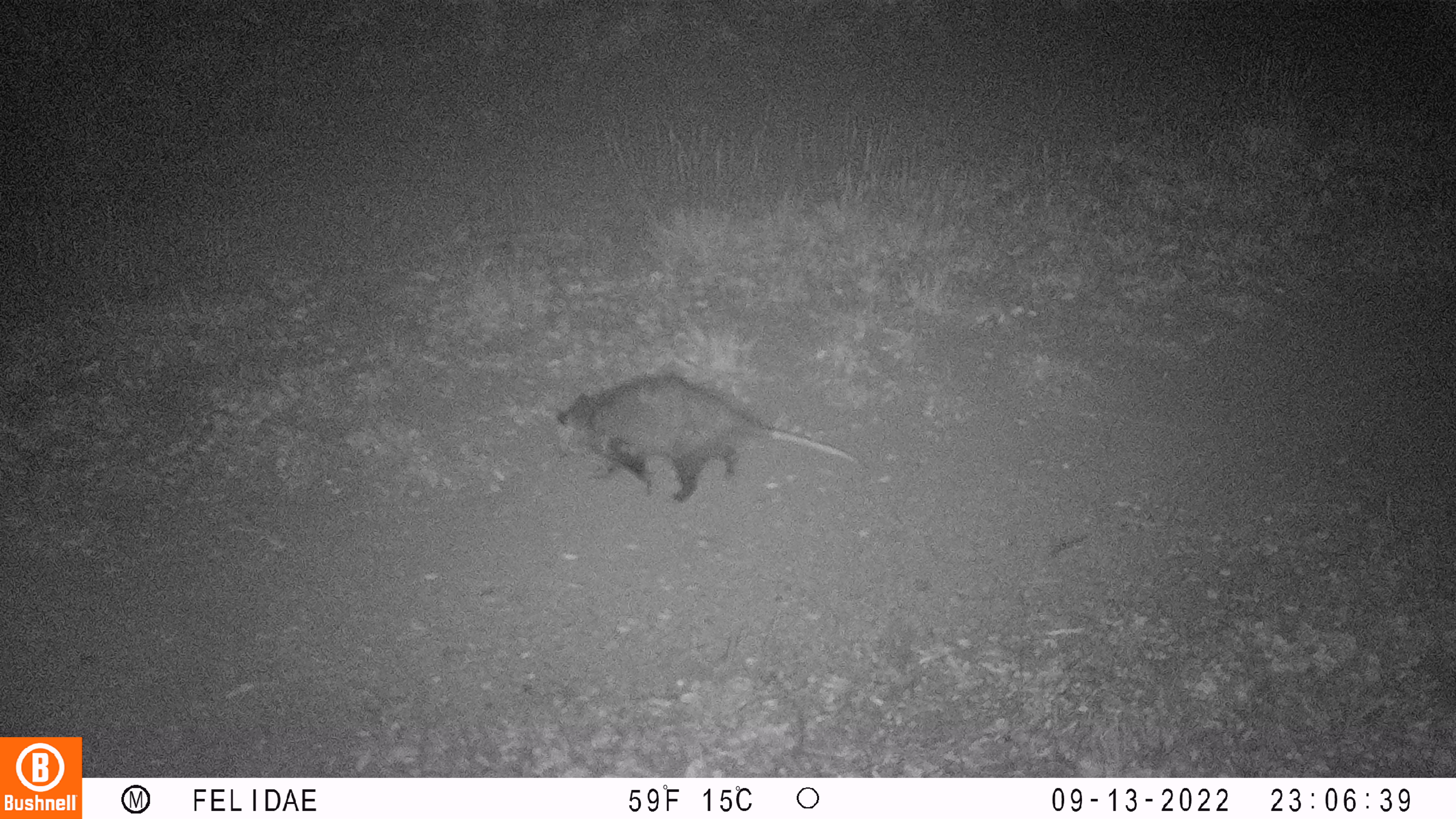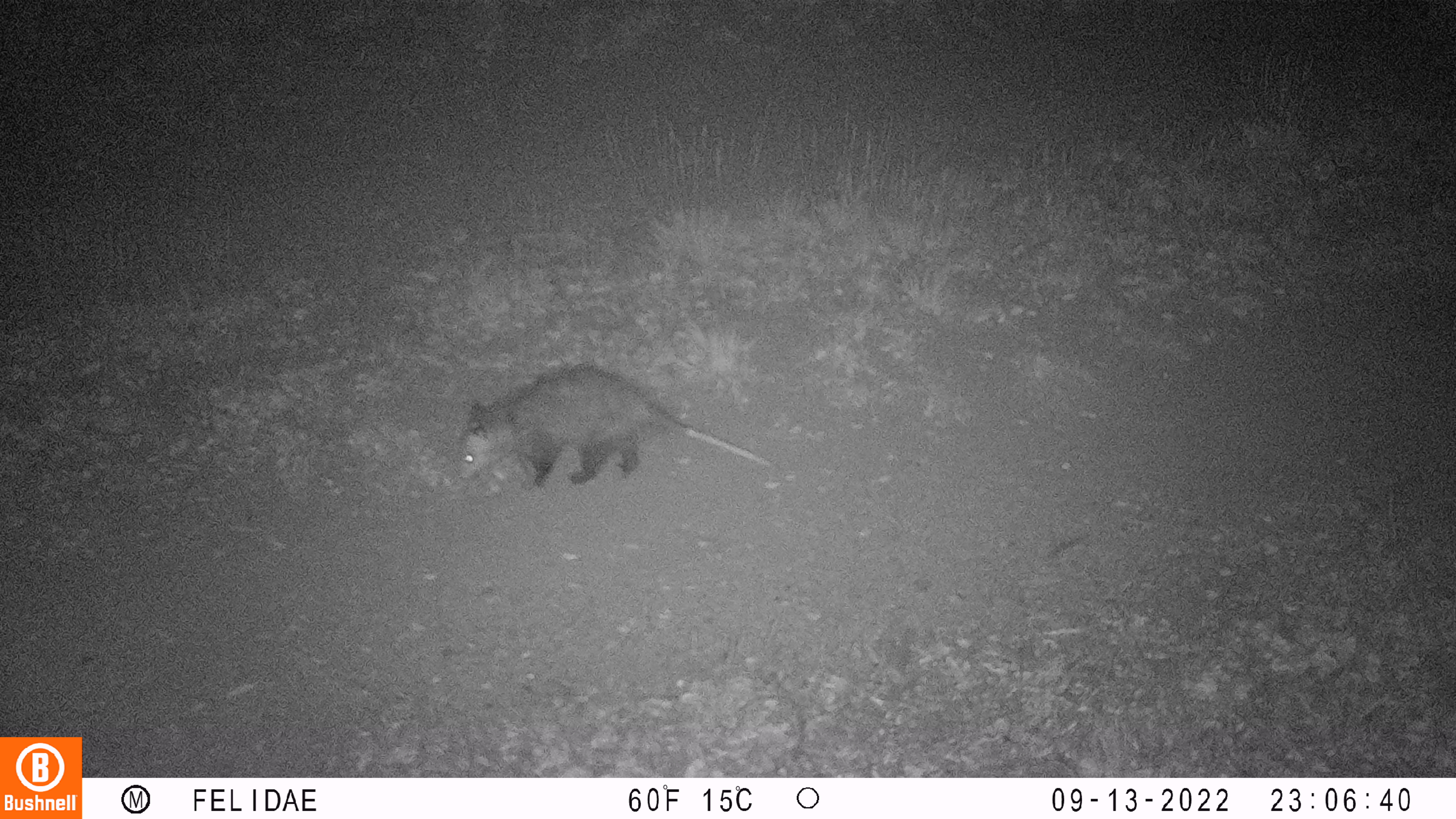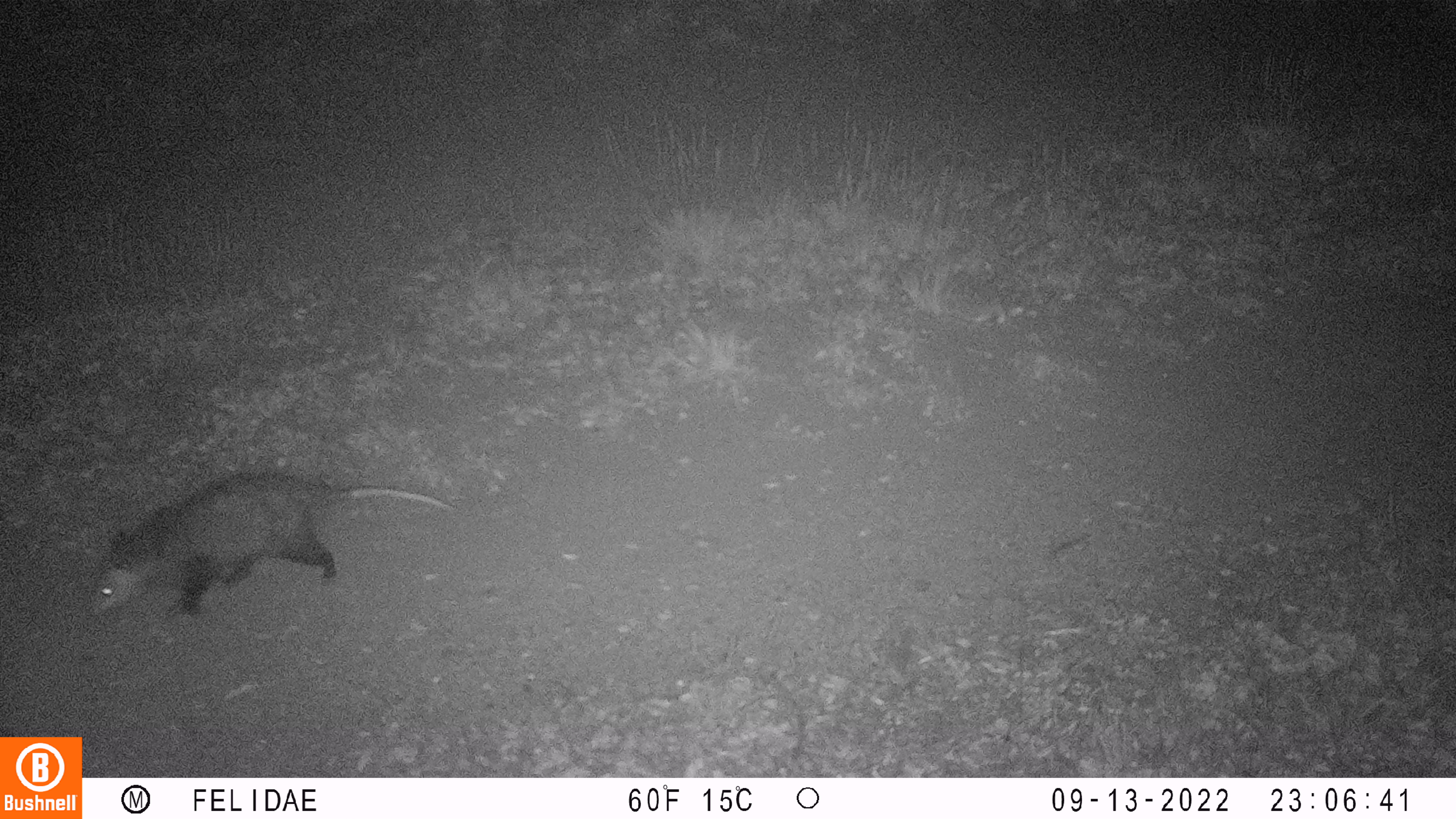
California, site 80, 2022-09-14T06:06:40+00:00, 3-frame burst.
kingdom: Animalia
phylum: Chordata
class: Mammalia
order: Didelphimorphia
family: Didelphidae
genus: Didelphis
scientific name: Didelphis virginiana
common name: virginia opossum